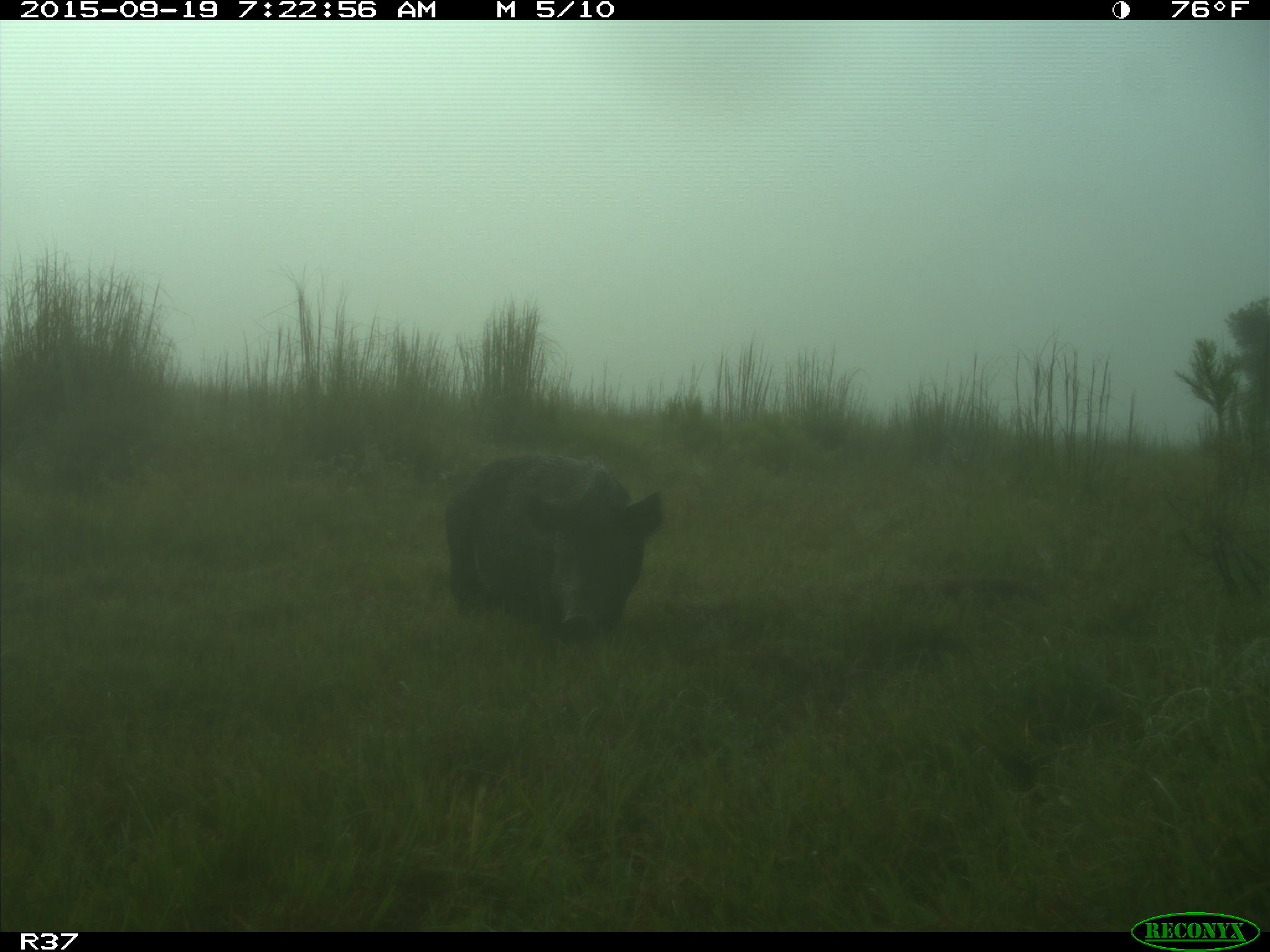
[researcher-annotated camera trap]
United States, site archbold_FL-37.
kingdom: Animalia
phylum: Chordata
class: Mammalia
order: Artiodactyla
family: Suidae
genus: Sus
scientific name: Sus scrofa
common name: wild boar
Sus scrofa (wild boar).